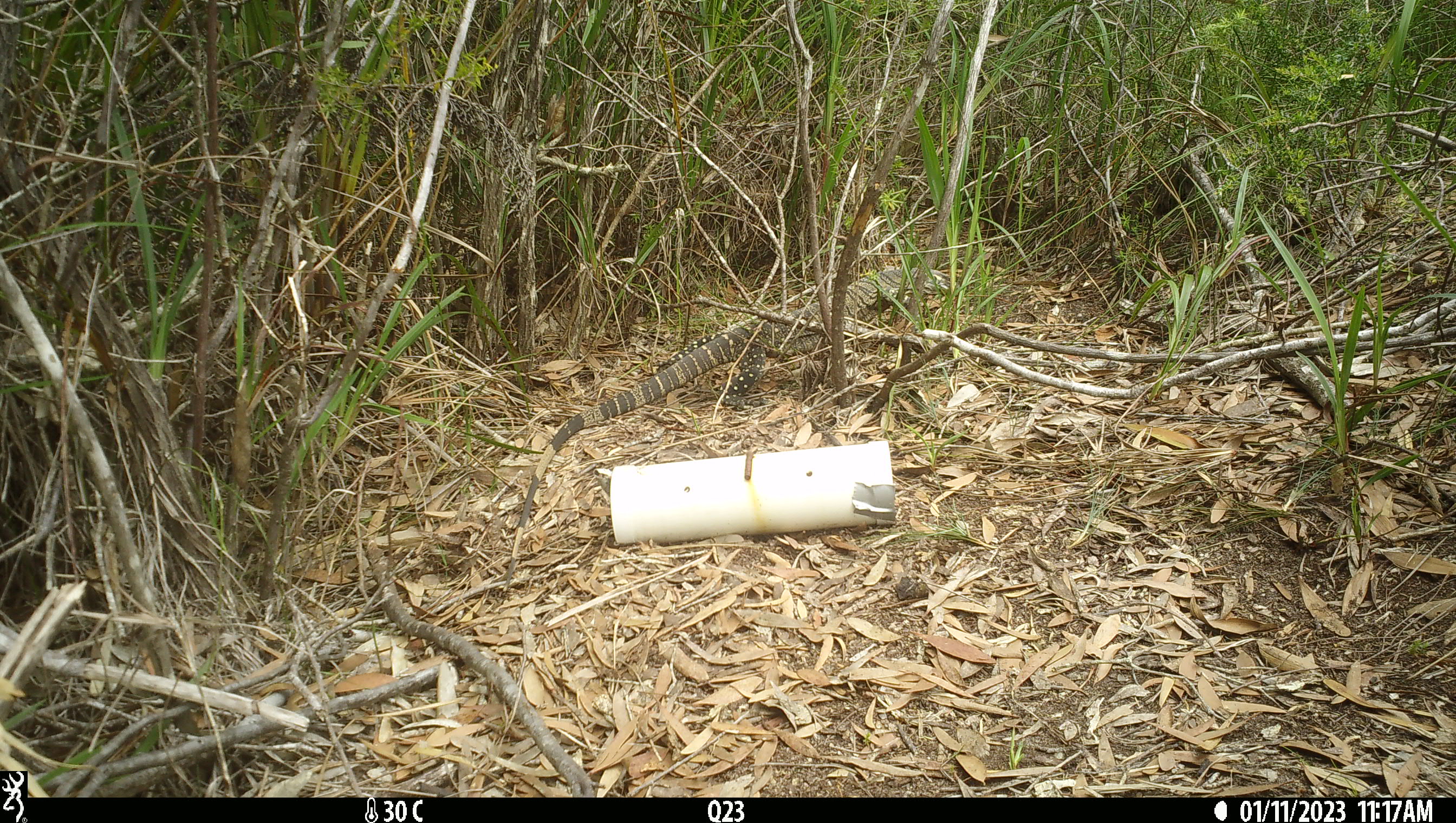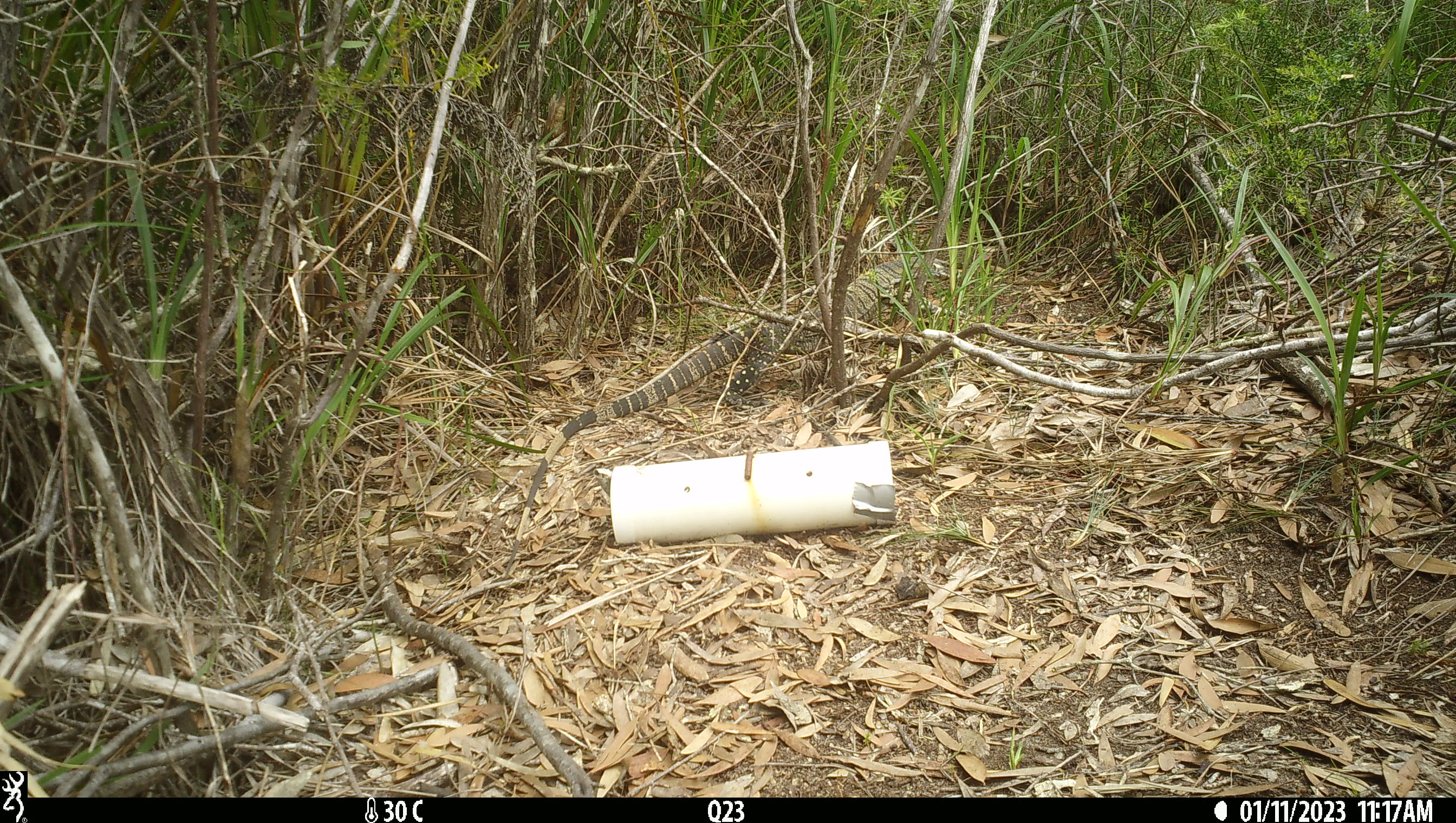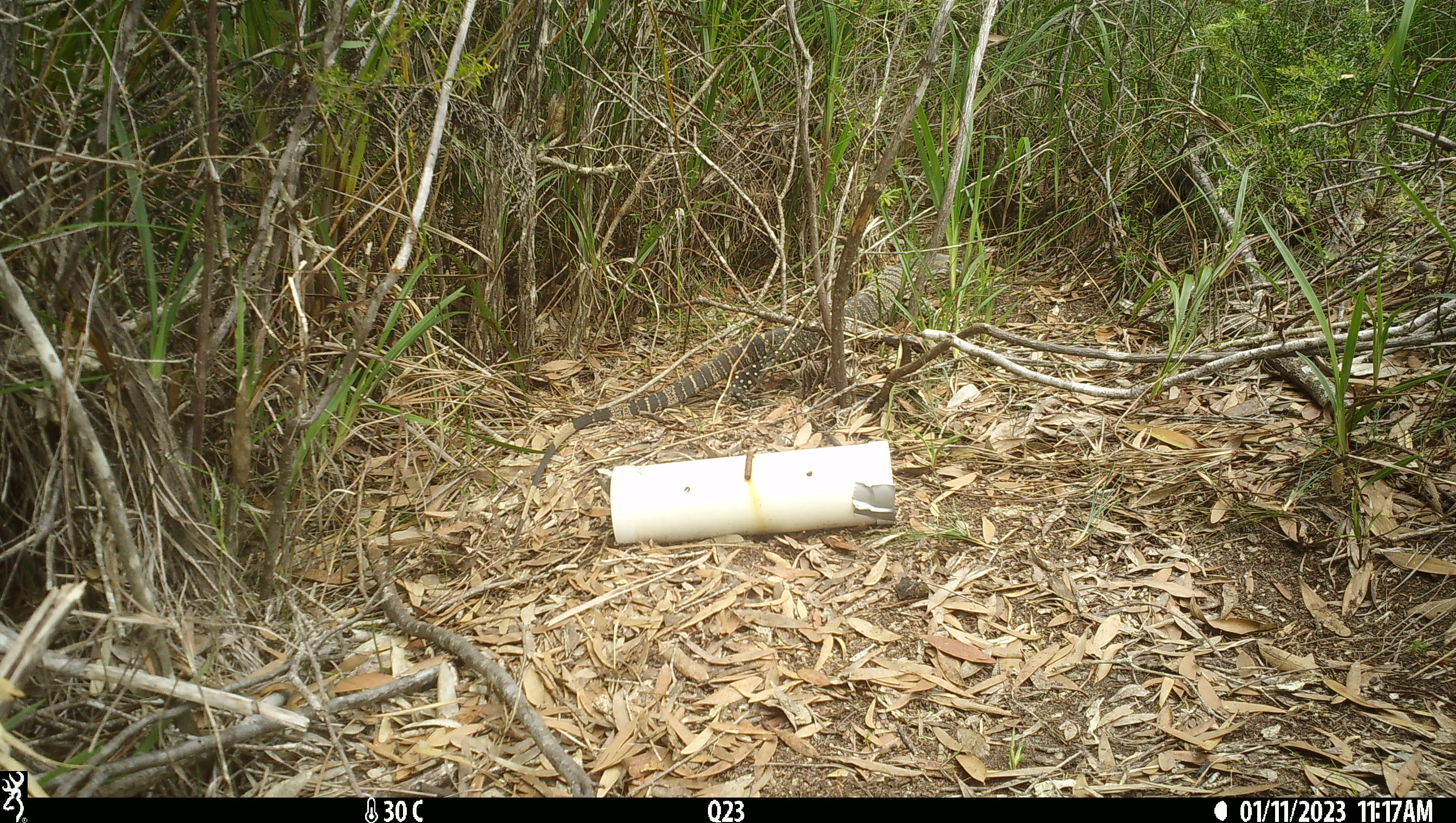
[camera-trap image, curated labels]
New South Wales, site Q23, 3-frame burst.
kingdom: Animalia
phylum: Chordata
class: Reptilia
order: Squamata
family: Varanidae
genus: Varanus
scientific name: Varanus varius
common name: lace monitor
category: goanna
Goanna (lace monitor) (Varanus varius).